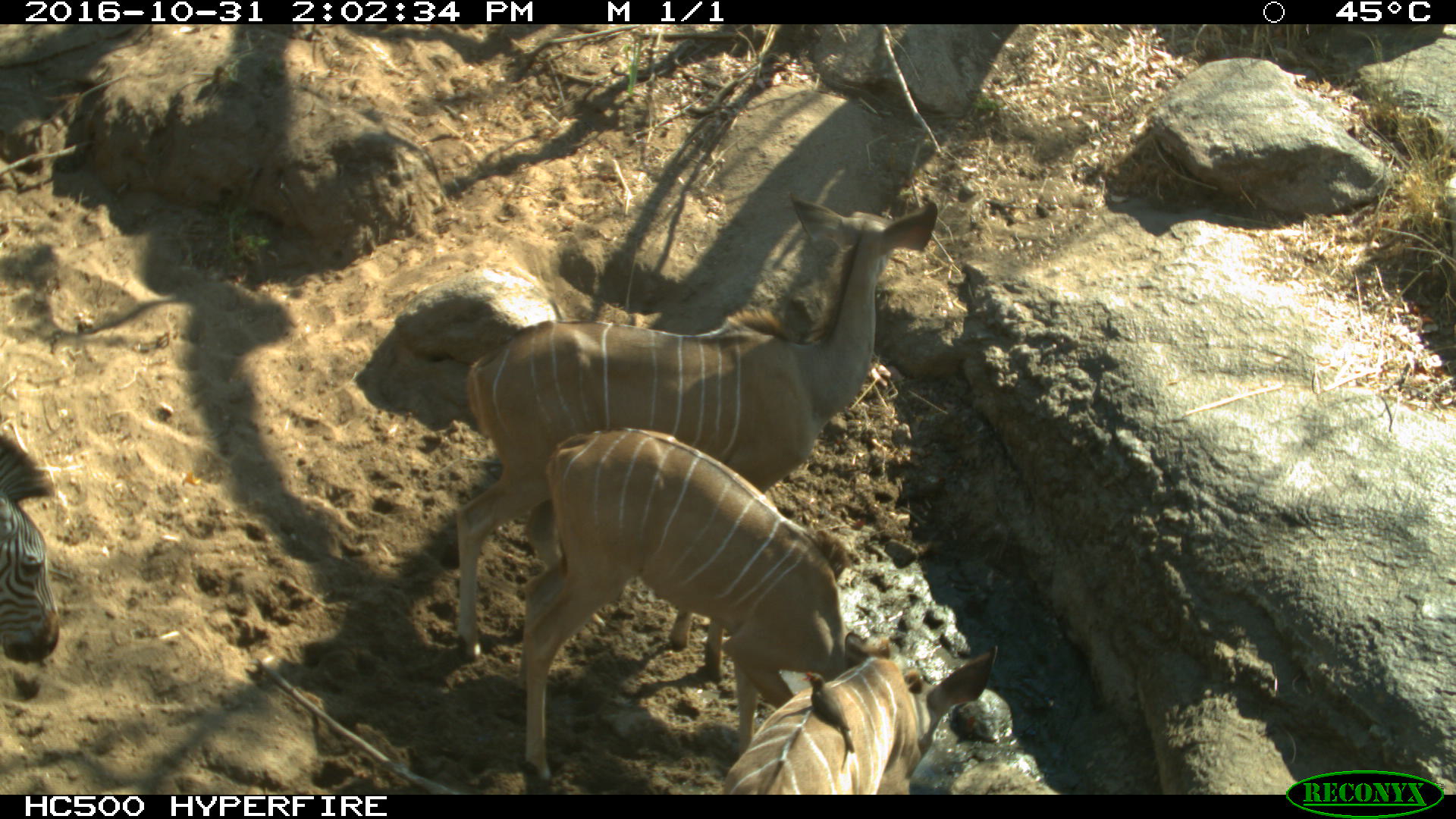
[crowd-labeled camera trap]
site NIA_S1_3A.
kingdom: Animalia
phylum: Chordata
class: Mammalia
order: Artiodactyla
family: Bovidae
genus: Tragelaphus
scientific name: Tragelaphus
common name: kudu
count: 3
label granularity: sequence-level